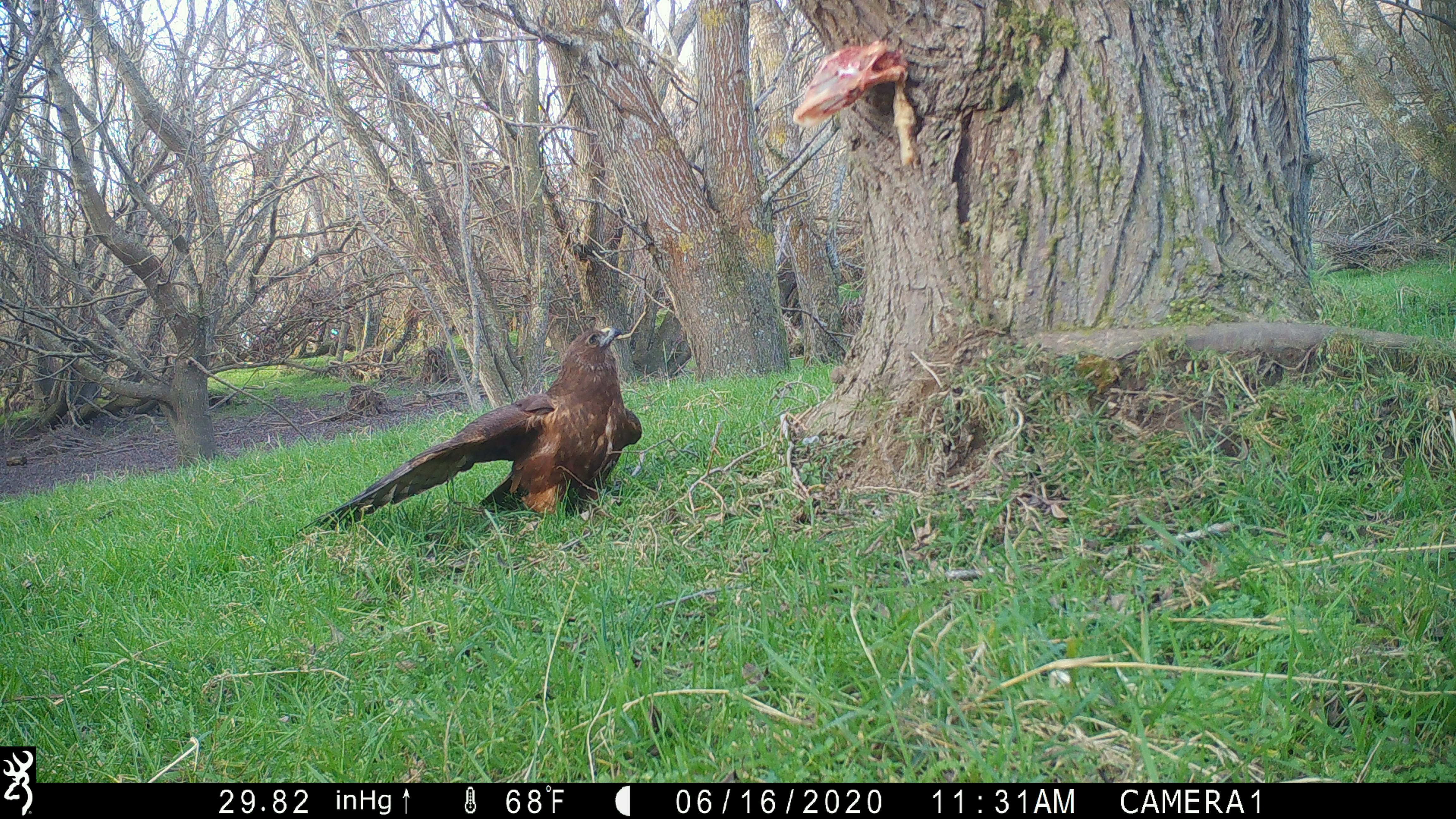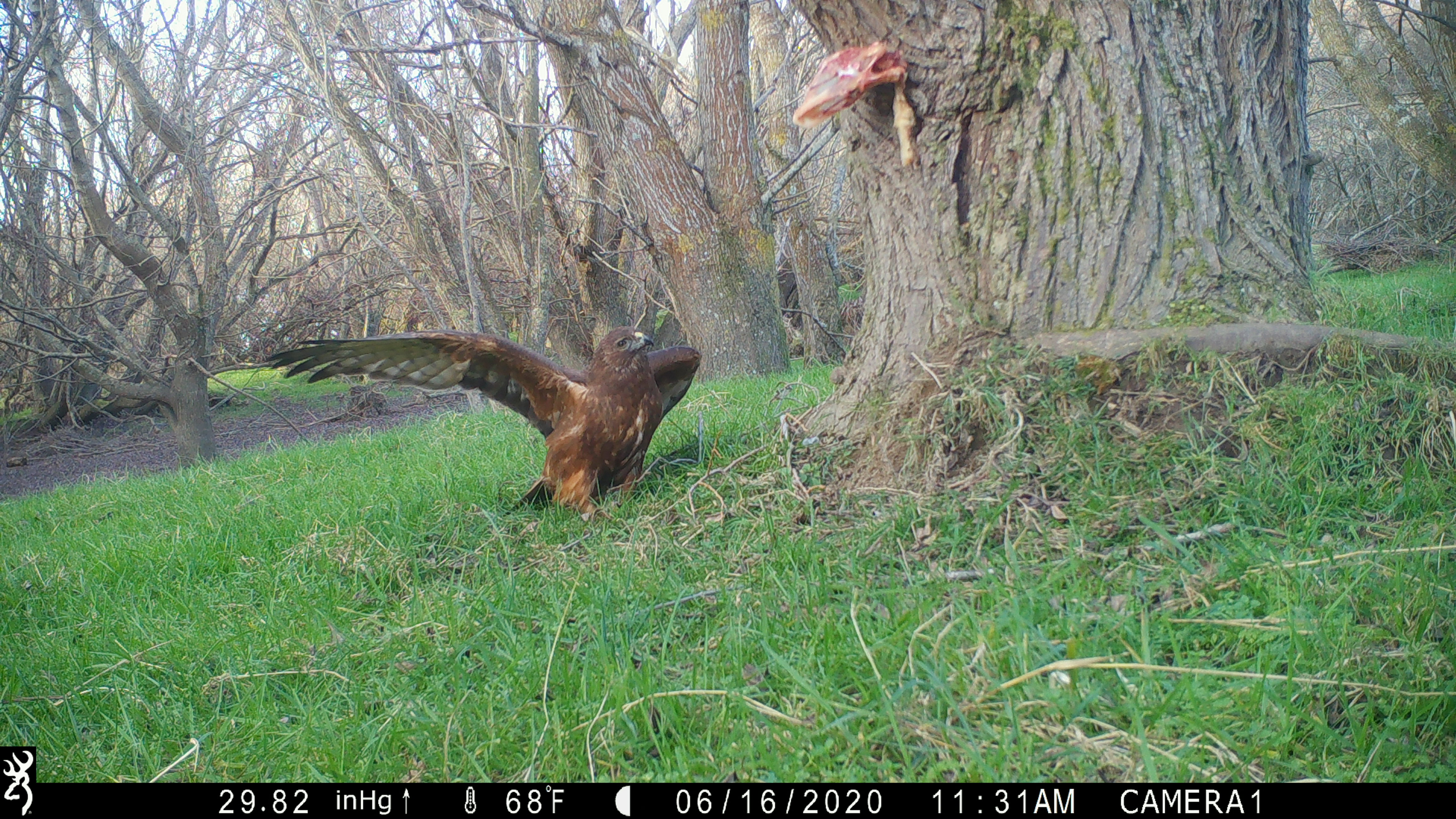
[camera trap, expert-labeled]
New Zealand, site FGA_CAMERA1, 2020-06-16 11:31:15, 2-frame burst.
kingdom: Animalia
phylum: Chordata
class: Aves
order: Accipitriformes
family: Accipitridae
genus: Circus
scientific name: Circus approximans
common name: swamp harrier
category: harrier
Harrier (swamp harrier) (Circus approximans).